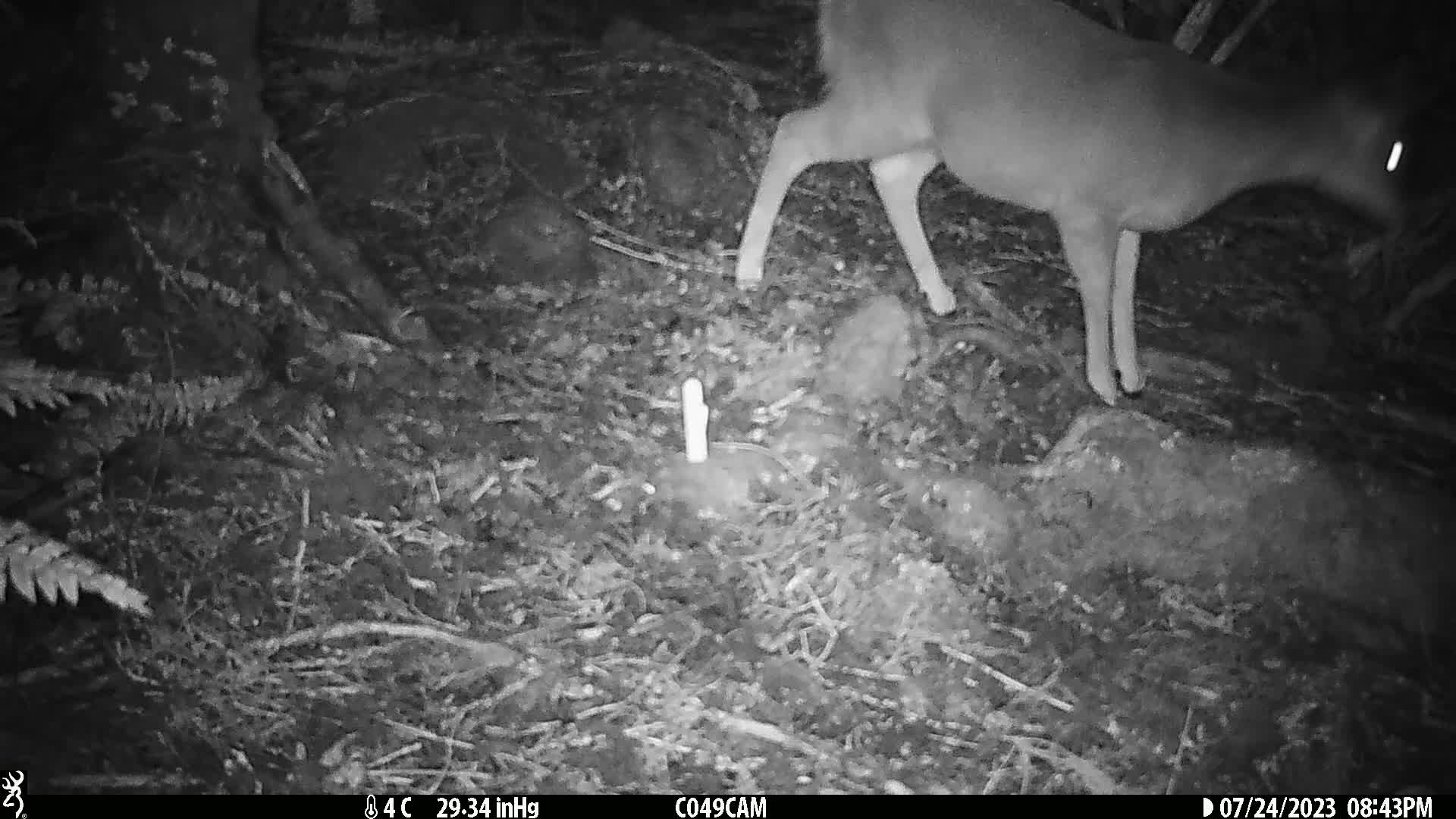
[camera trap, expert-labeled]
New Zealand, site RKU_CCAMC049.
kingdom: Animalia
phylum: Chordata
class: Mammalia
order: Artiodactyla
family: Cervidae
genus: Odocoileus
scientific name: Odocoileus virginianus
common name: white-tailed deer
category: white tailed deer